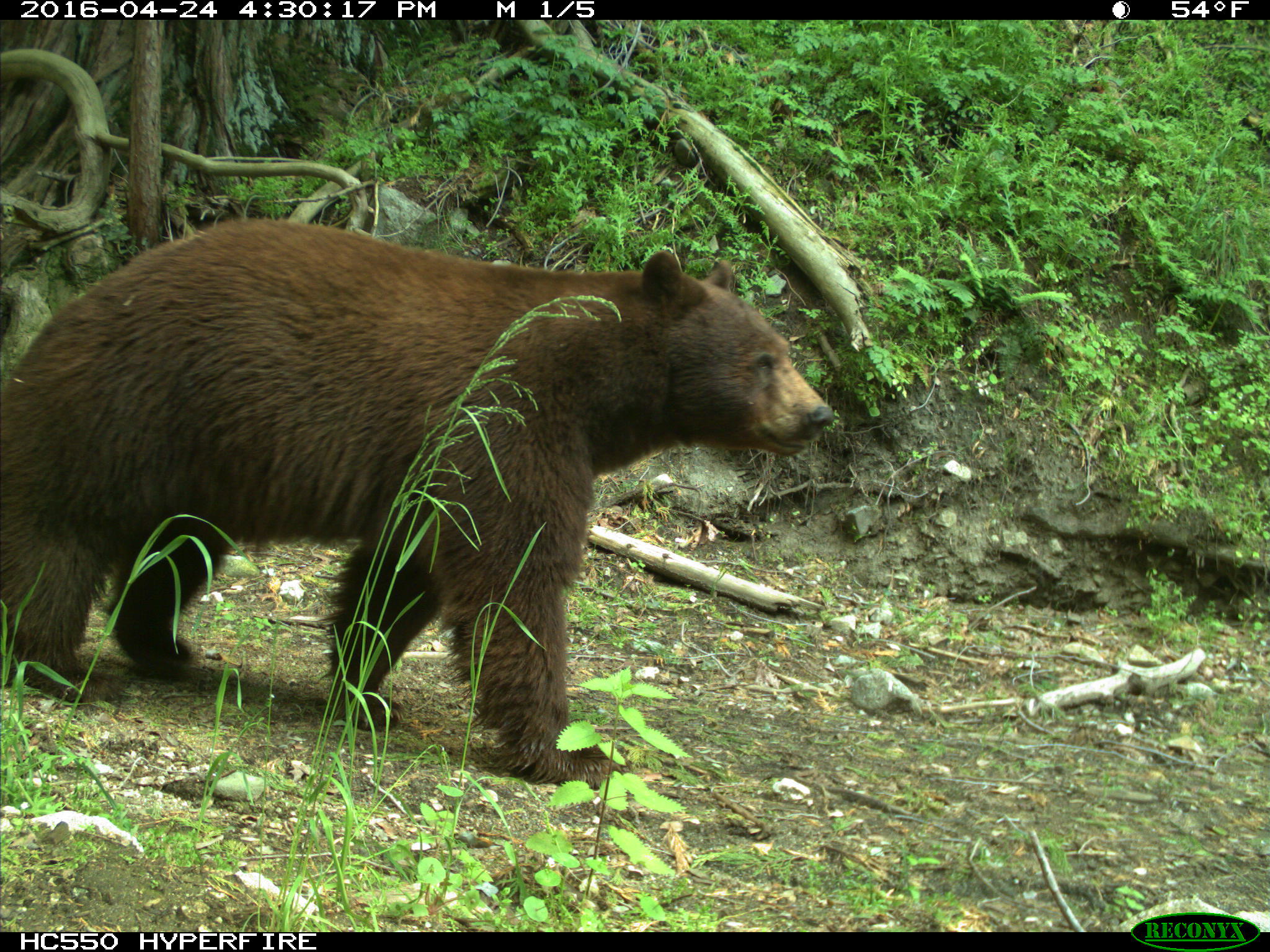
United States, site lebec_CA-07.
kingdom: Animalia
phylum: Chordata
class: Mammalia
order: Carnivora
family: Ursidae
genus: Ursus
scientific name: Ursus americanus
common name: american black bear